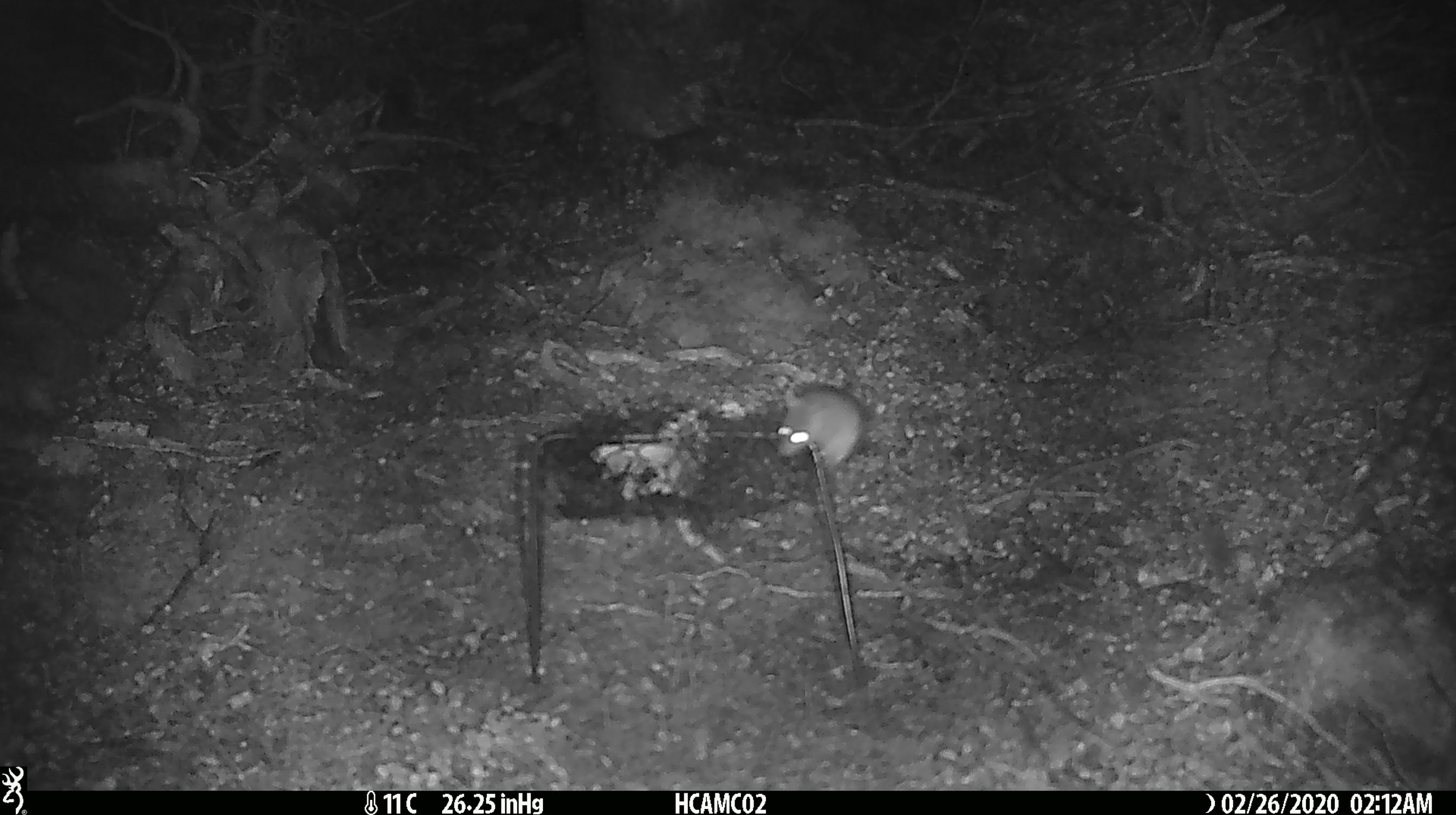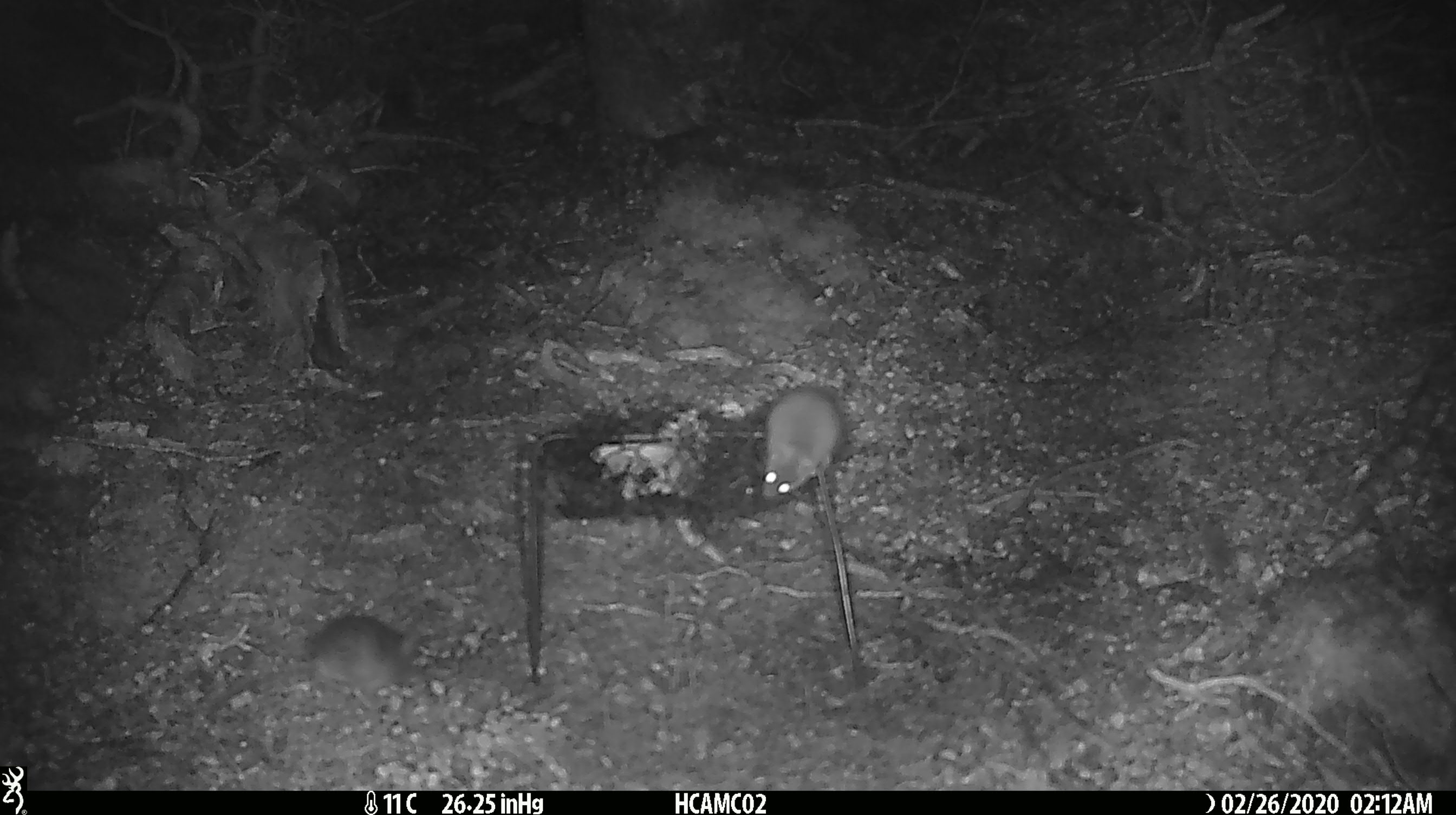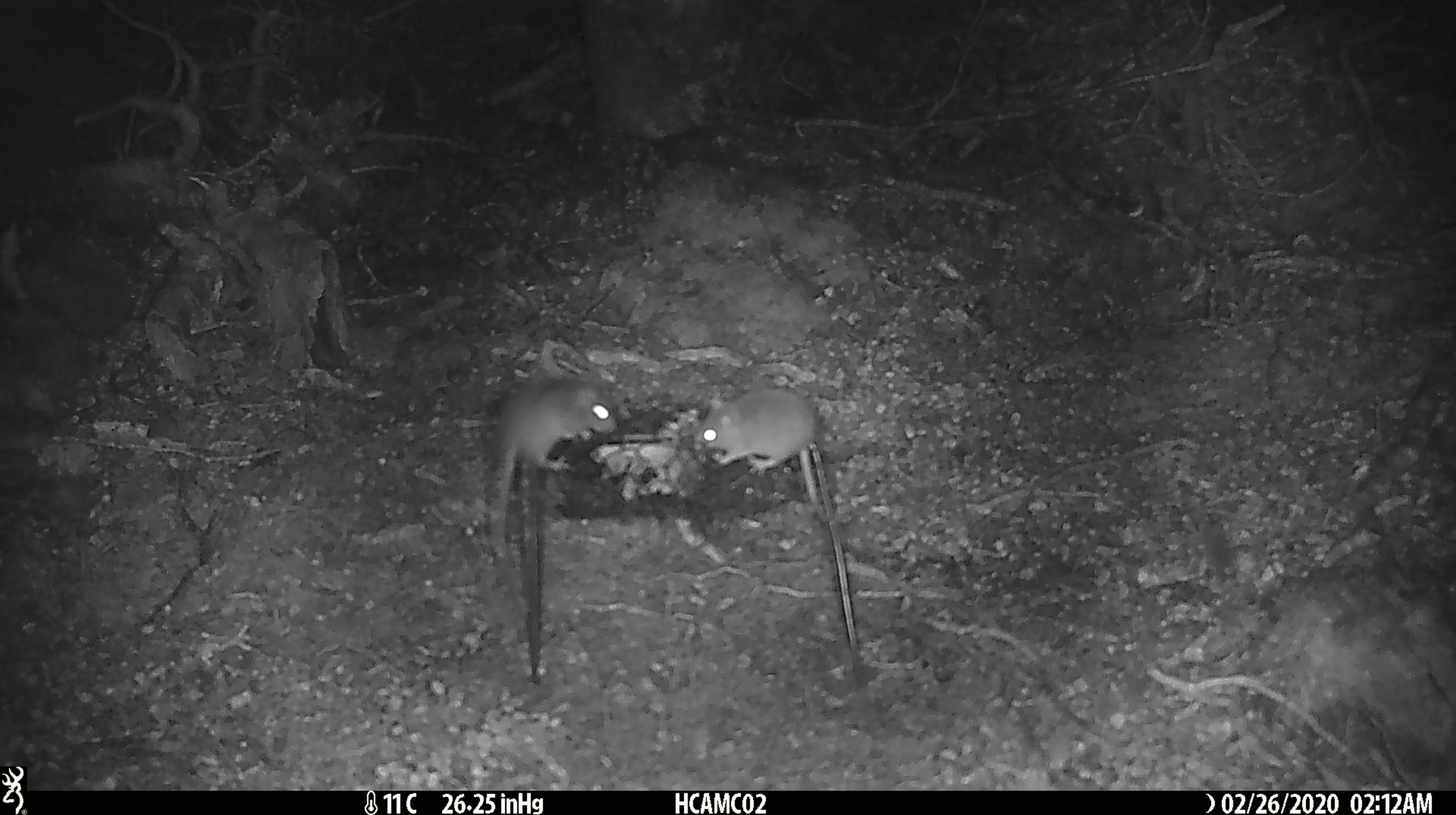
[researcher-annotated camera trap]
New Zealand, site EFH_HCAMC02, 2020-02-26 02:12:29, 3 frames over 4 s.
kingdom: Animalia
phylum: Chordata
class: Mammalia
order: Rodentia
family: Muridae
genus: Mus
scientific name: Mus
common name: mouse